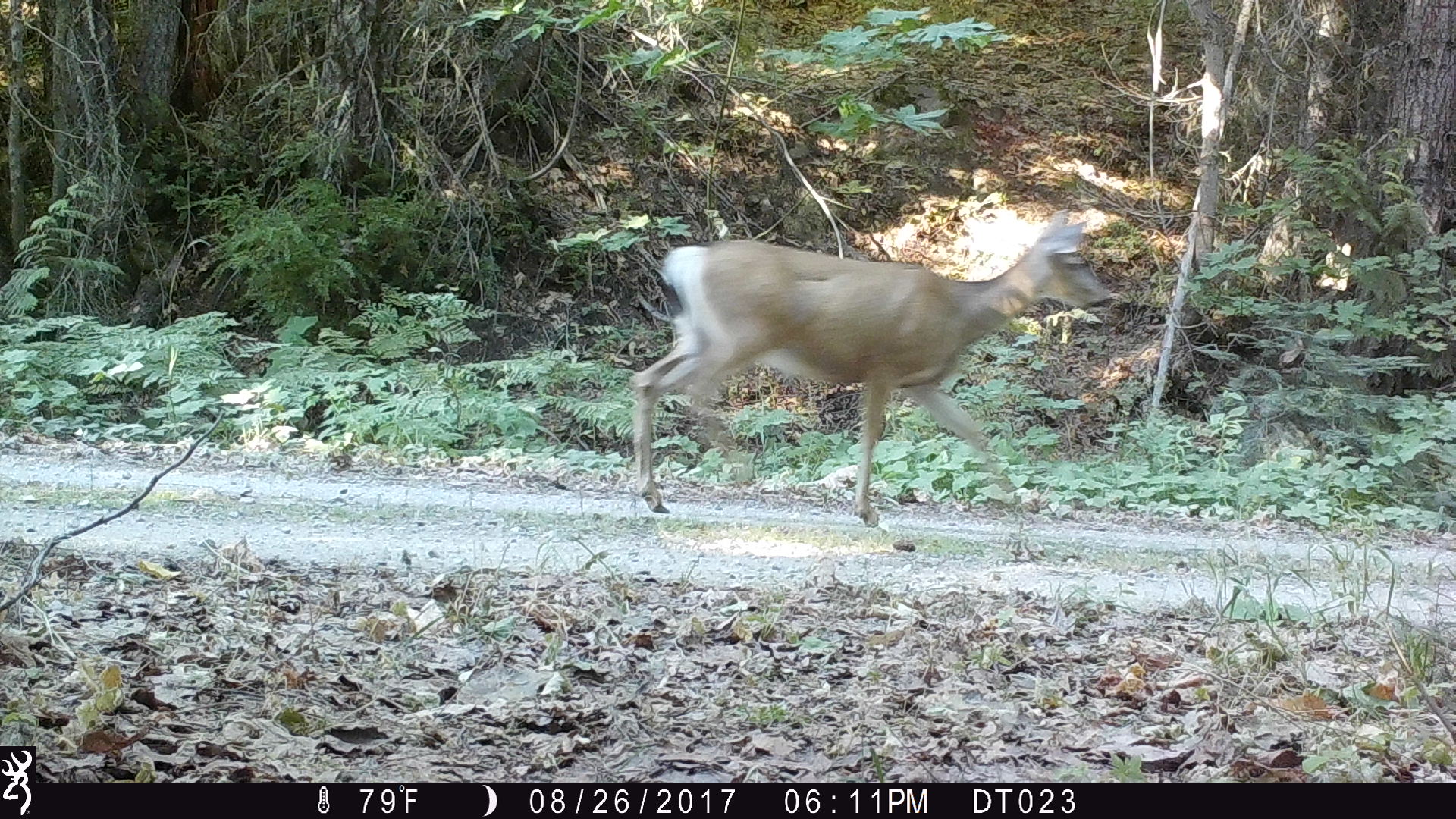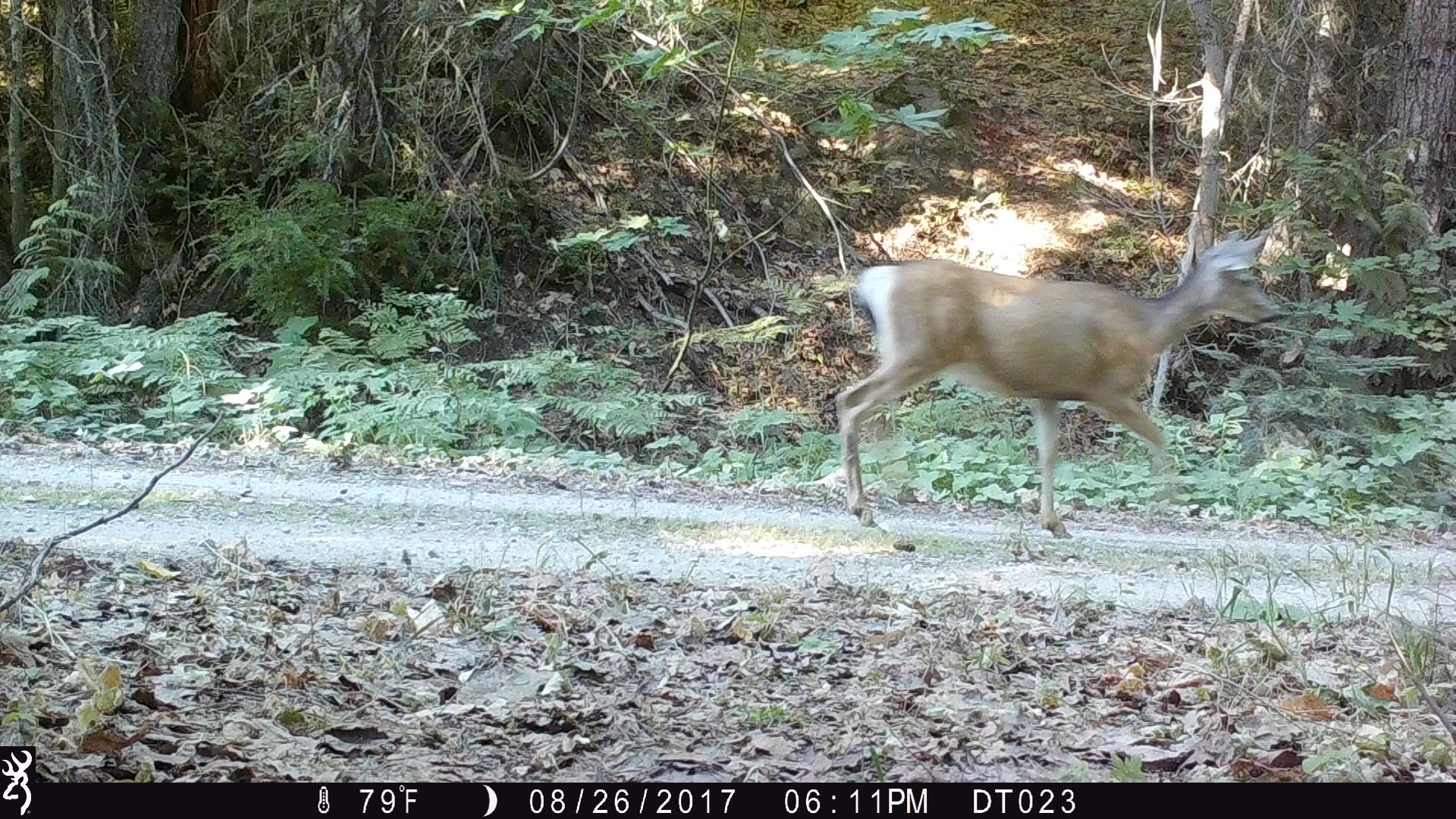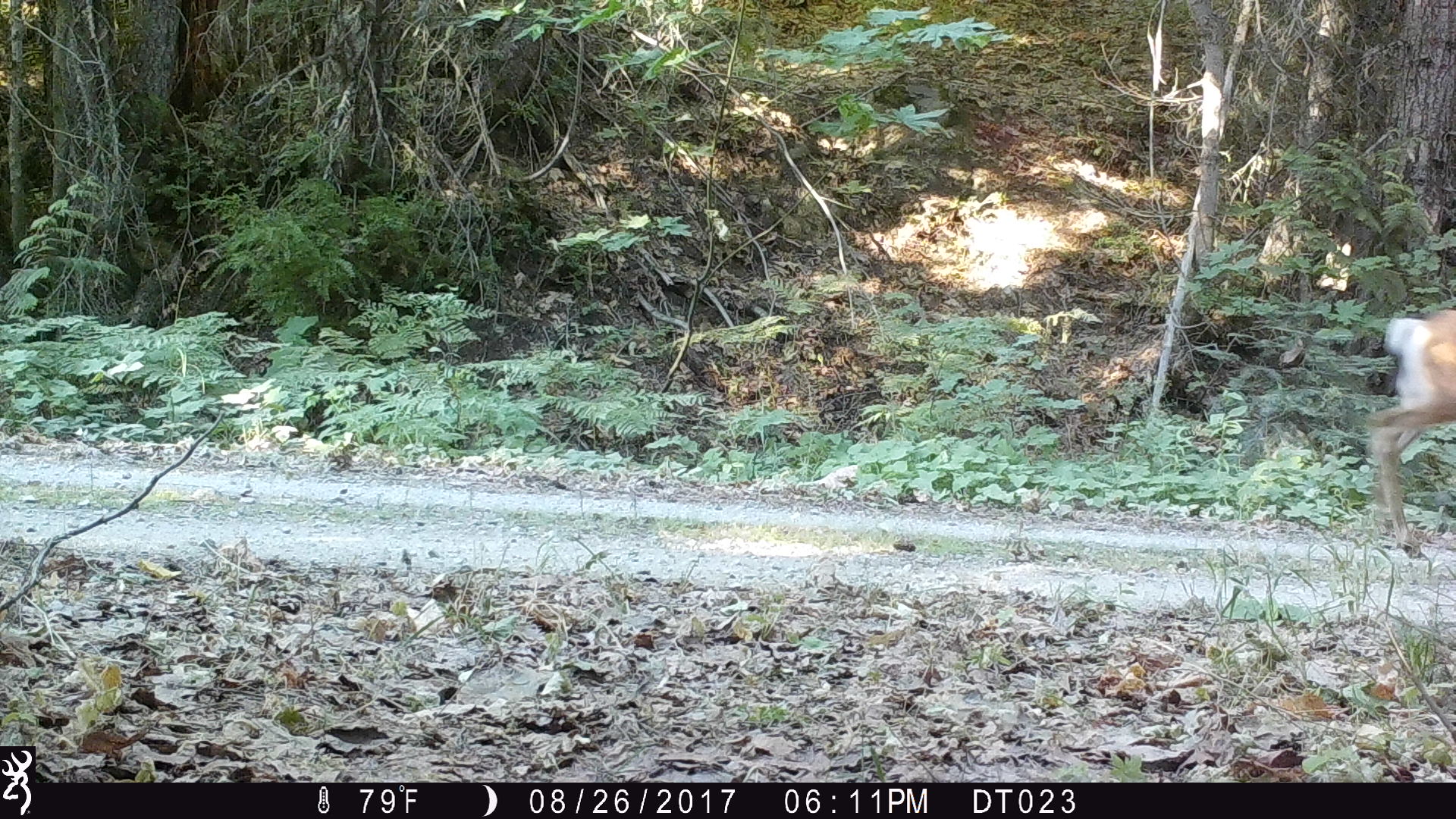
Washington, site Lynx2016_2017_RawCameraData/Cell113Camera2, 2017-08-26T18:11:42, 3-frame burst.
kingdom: Animalia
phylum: Chordata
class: Mammalia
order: Artiodactyla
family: Cervidae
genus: Odocoileus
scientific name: Odocoileus hemionus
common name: mule deer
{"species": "Odocoileus hemionus (mule deer)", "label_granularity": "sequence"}